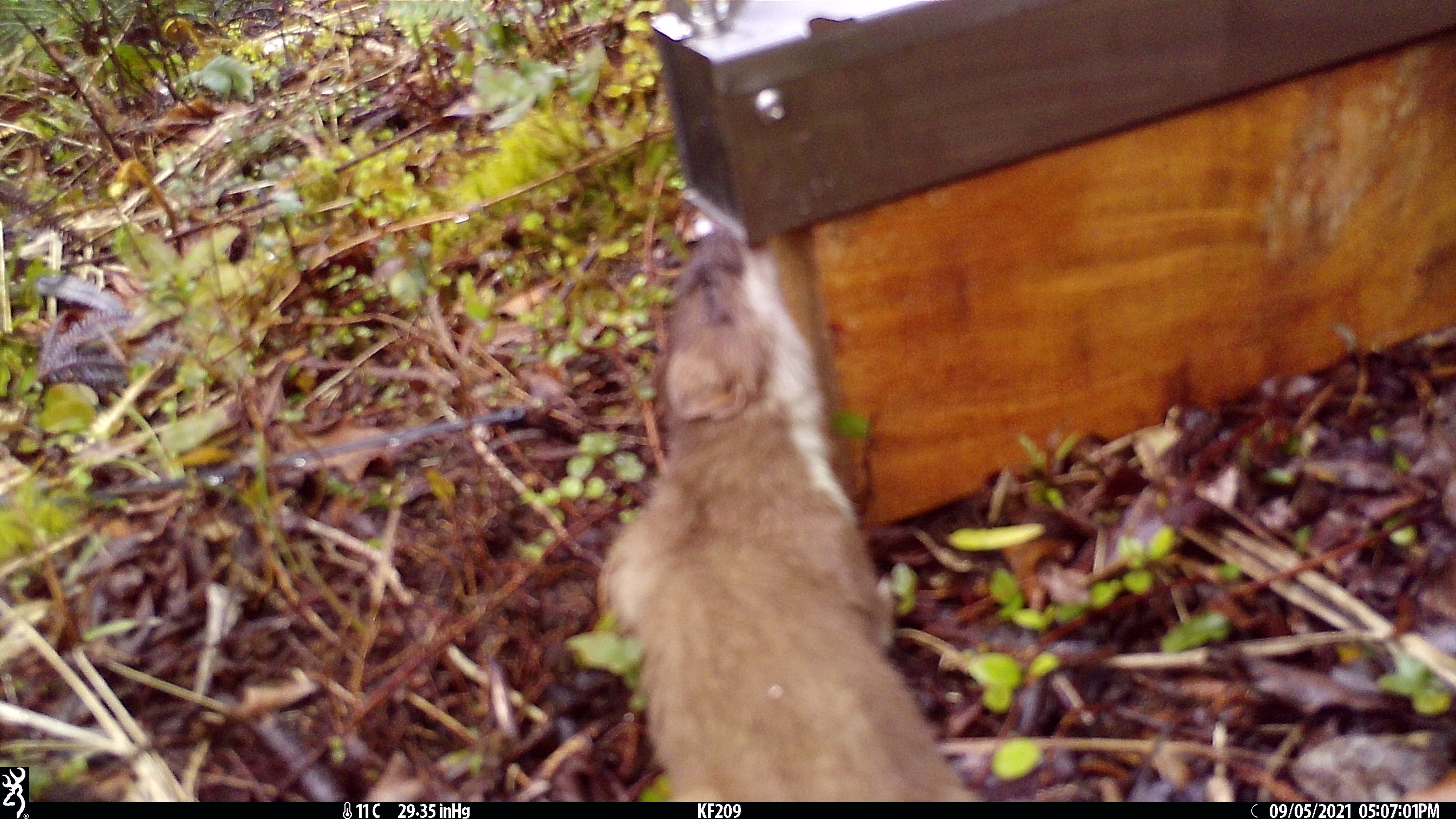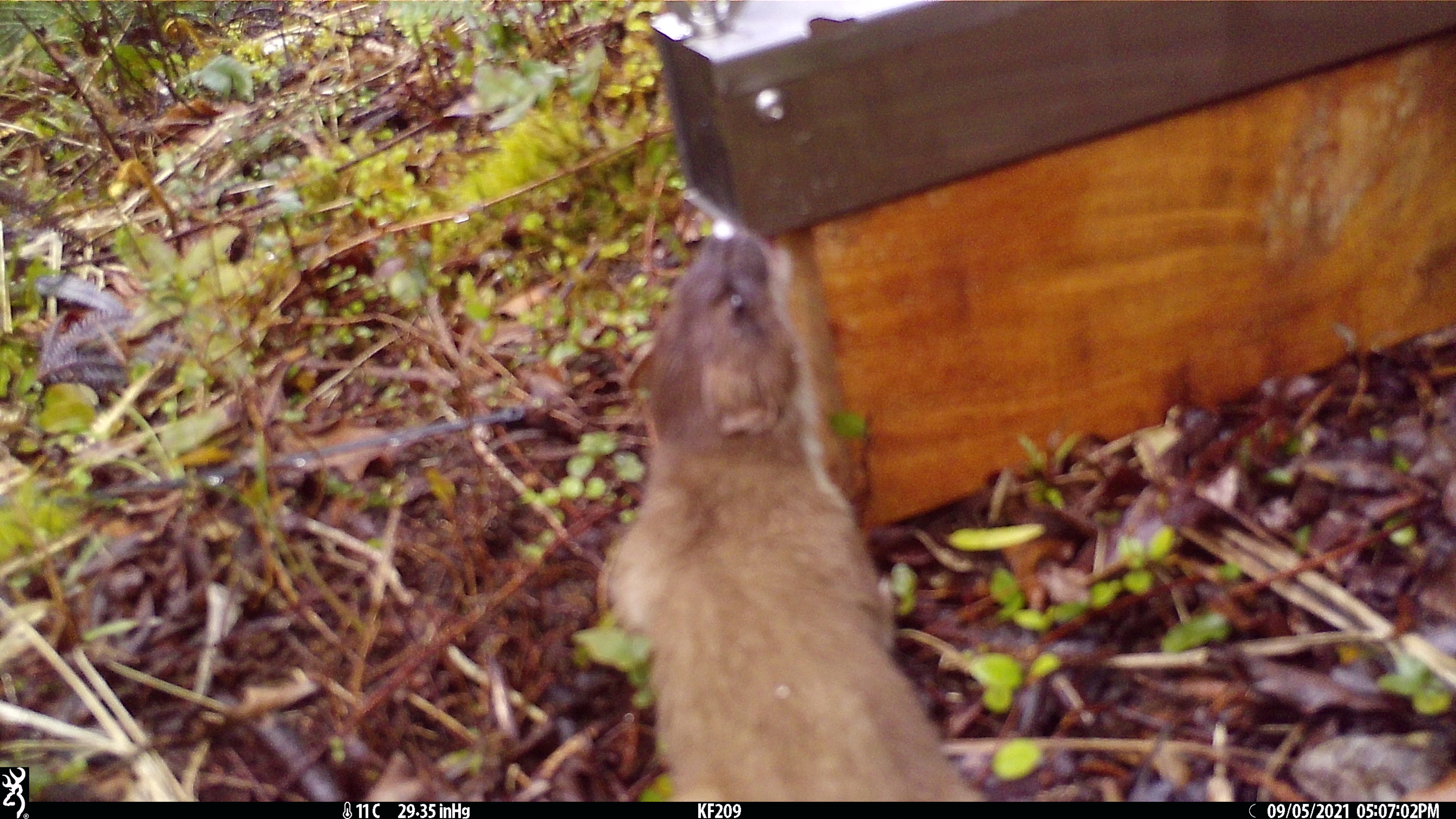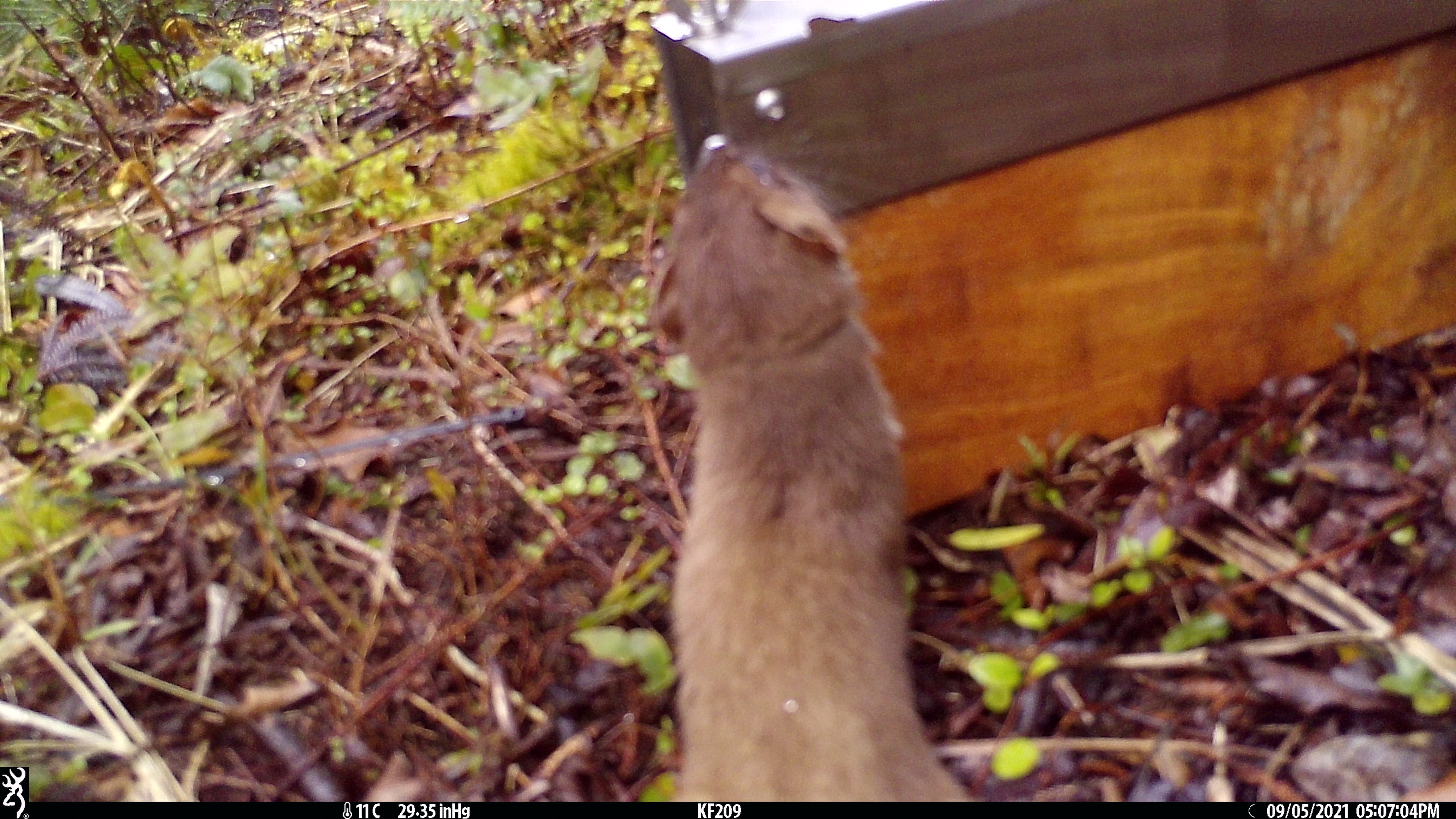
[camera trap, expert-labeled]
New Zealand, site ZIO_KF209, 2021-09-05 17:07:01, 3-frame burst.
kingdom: Animalia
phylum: Chordata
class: Mammalia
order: Carnivora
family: Mustelidae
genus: Mustela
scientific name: Mustela erminea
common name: stoat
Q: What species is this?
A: Stoat (Mustela erminea).